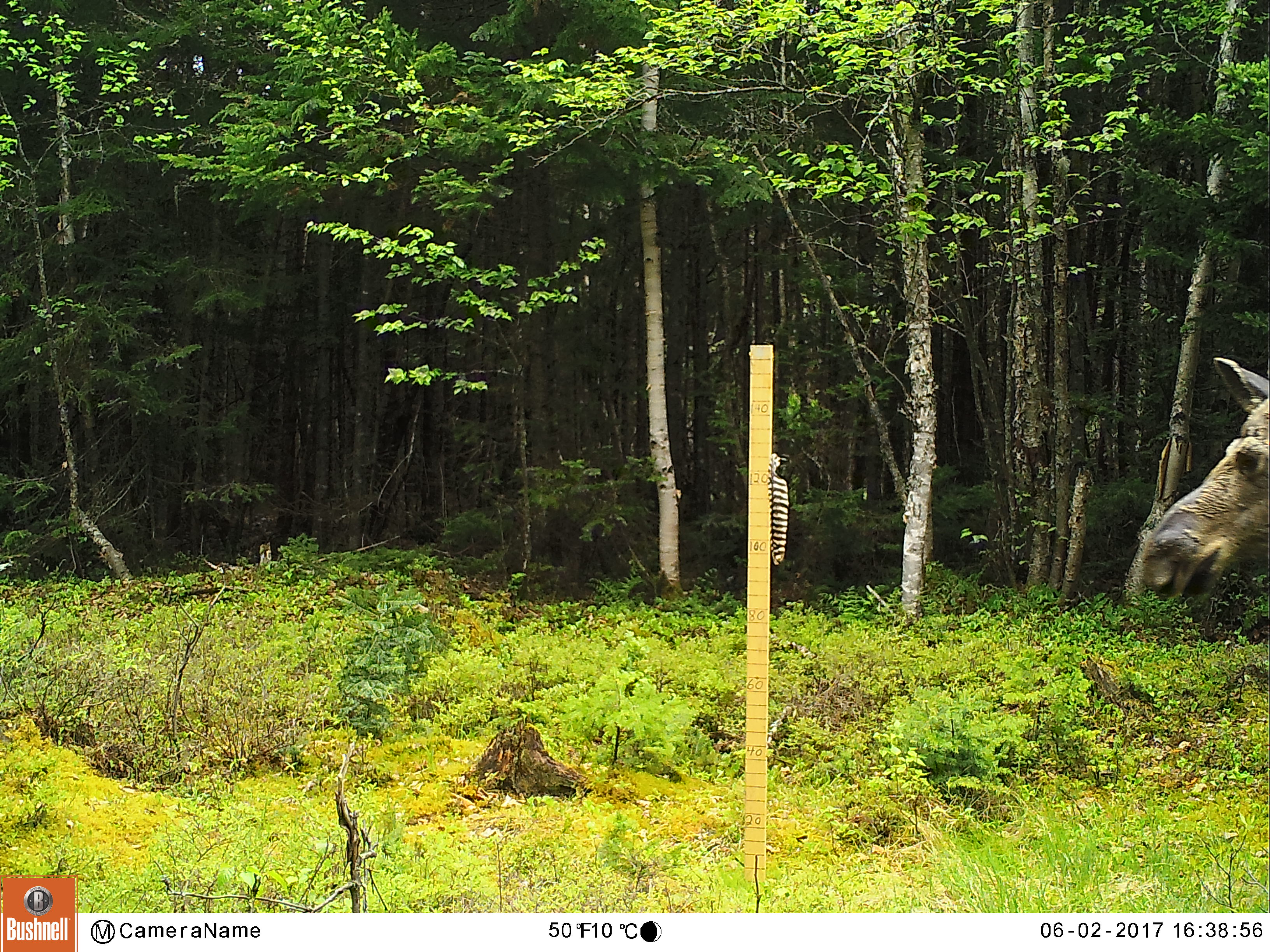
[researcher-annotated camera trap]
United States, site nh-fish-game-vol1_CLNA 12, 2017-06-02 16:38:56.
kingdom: Animalia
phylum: Chordata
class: Mammalia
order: Artiodactyla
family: Cervidae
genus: Alces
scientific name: Alces alces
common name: moose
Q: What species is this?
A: Moose (Alces alces).